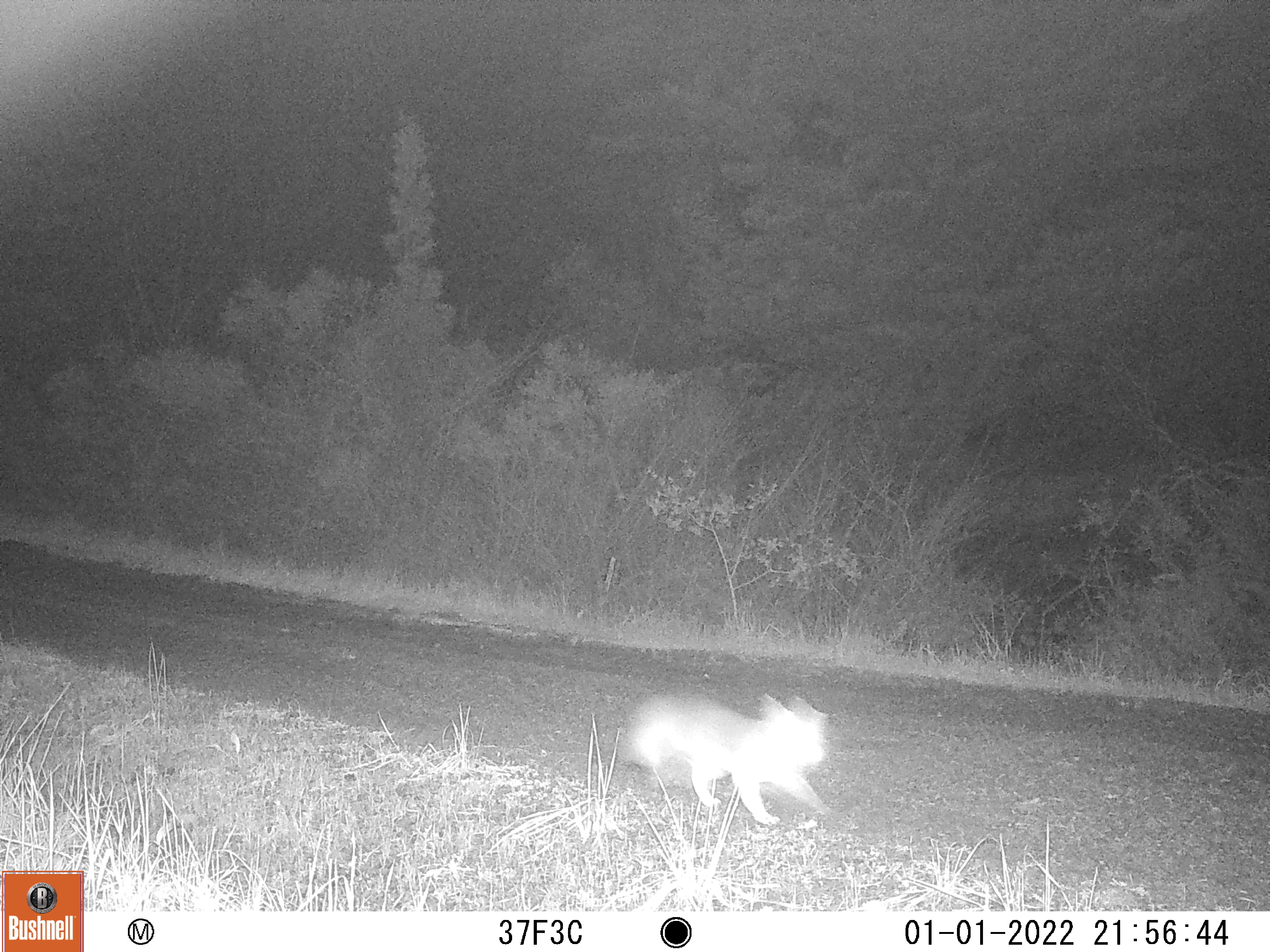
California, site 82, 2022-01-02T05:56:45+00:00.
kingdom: Animalia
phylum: Chordata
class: Mammalia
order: Carnivora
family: Canidae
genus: Urocyon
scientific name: Urocyon cinereoargenteus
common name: gray fox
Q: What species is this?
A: Gray fox (Urocyon cinereoargenteus).